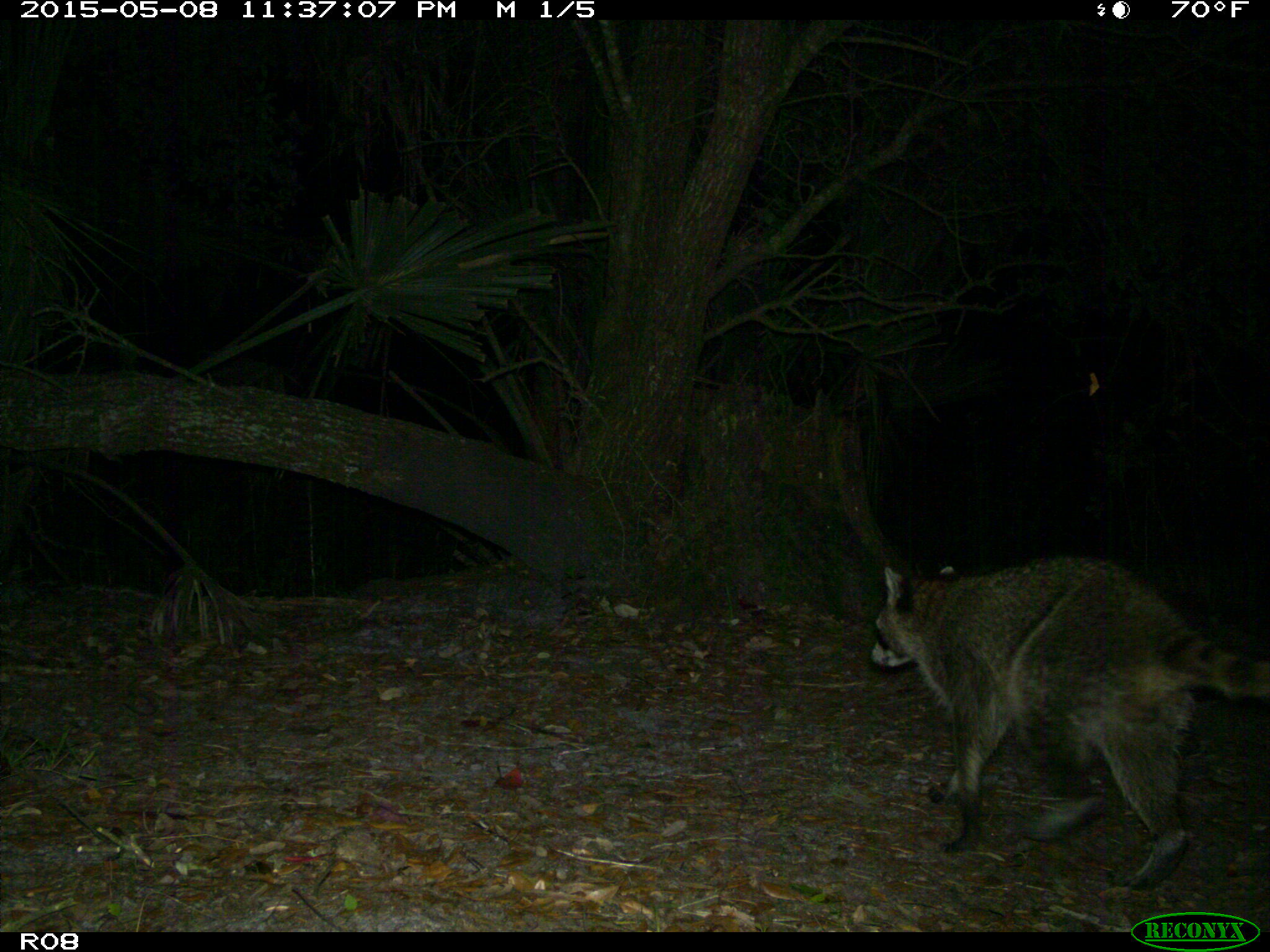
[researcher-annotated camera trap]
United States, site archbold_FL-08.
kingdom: Animalia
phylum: Chordata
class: Mammalia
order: Carnivora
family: Procyonidae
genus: Procyon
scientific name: Procyon lotor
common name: common raccoon